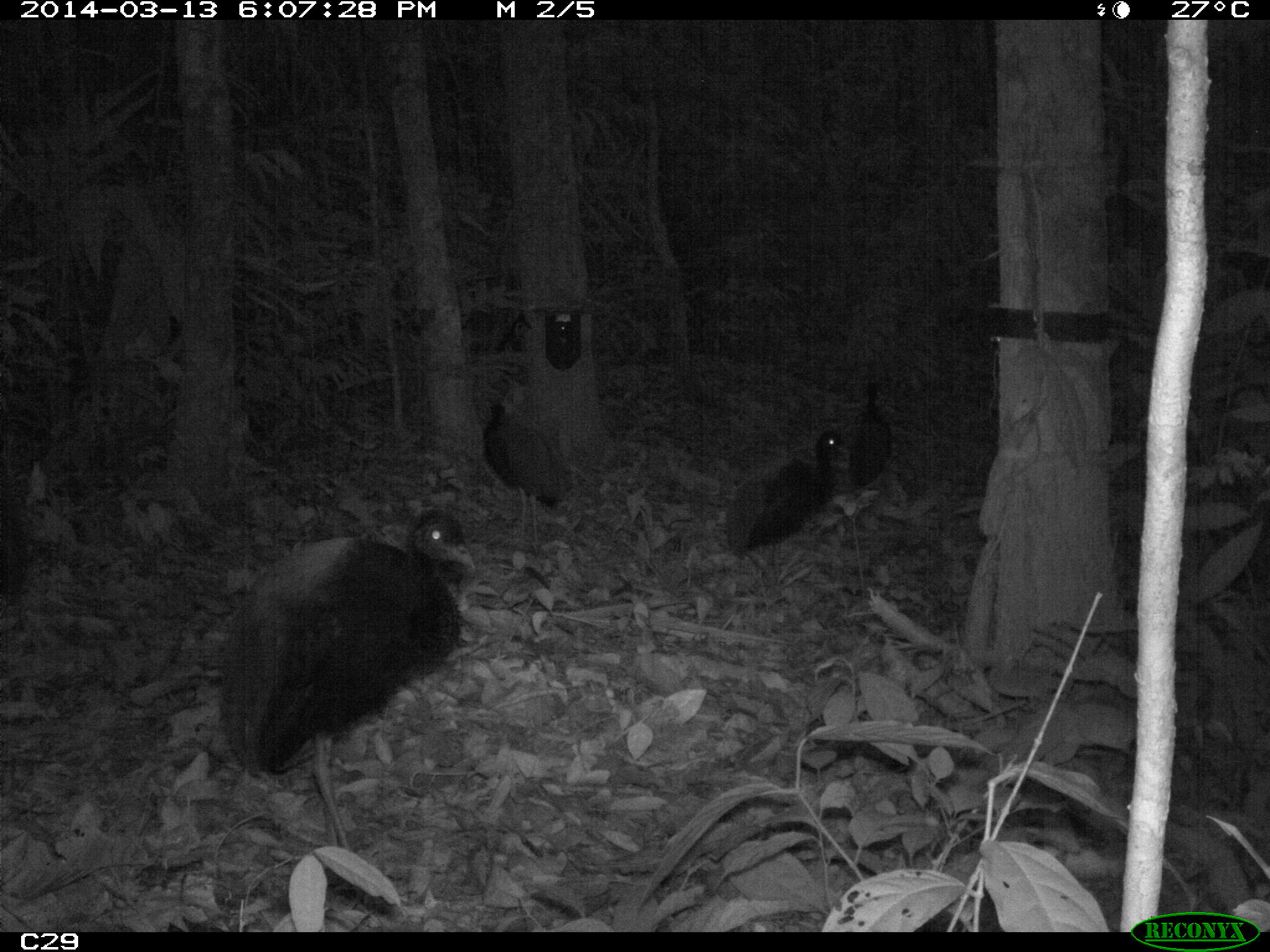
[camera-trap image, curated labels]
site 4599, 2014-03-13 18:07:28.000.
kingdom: Animalia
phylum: Chordata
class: Aves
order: Gruiformes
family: Psophiidae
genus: Psophia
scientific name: Psophia crepitans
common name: gray-winged trumpeter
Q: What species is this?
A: Psophia crepitans (gray-winged trumpeter).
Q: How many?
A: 5.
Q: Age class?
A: Adult.